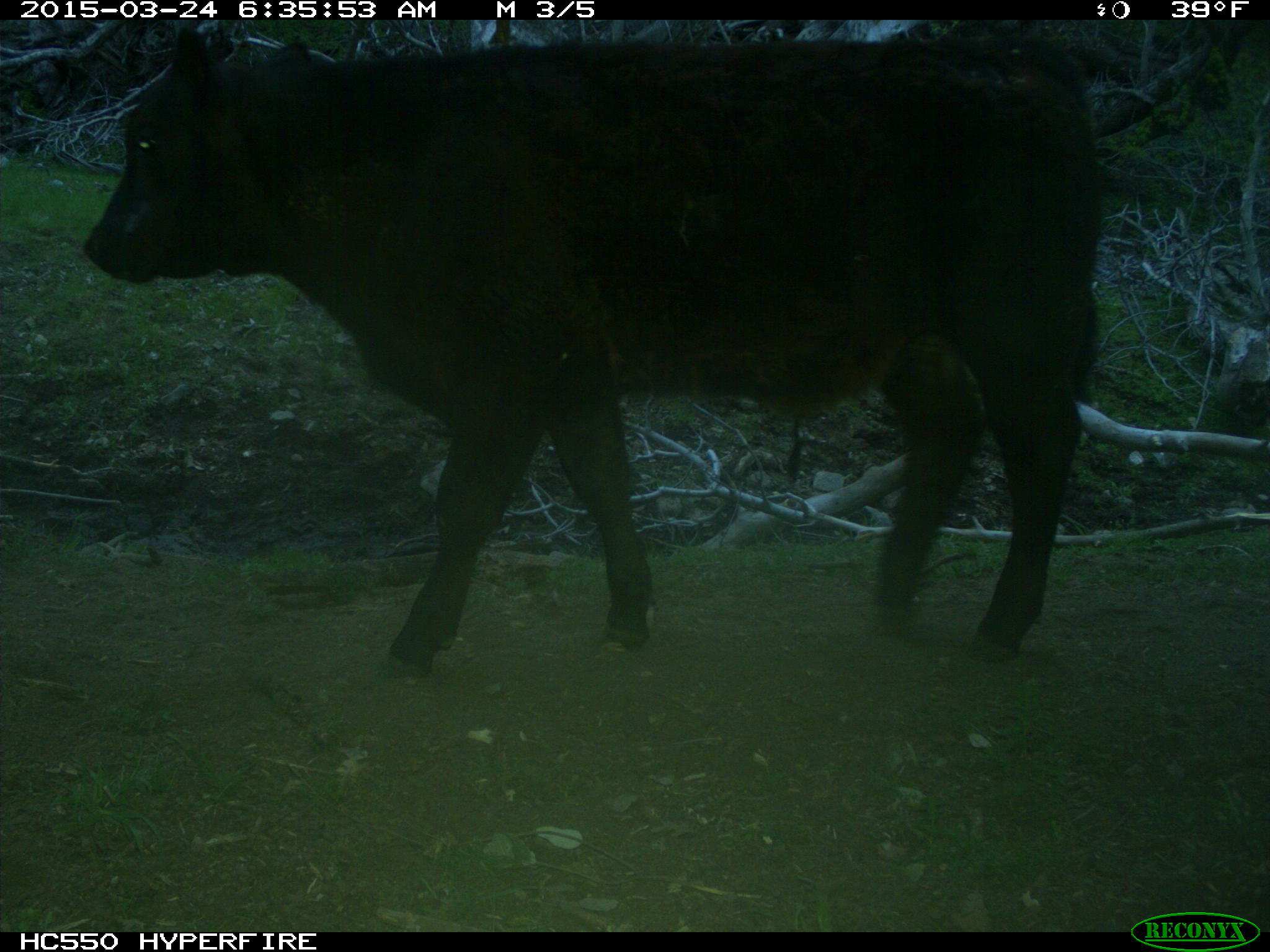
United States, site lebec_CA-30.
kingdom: Animalia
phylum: Chordata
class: Mammalia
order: Artiodactyla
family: Bovidae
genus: Bos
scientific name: Bos taurus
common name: domestic cow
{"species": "Bos taurus (domestic cow)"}